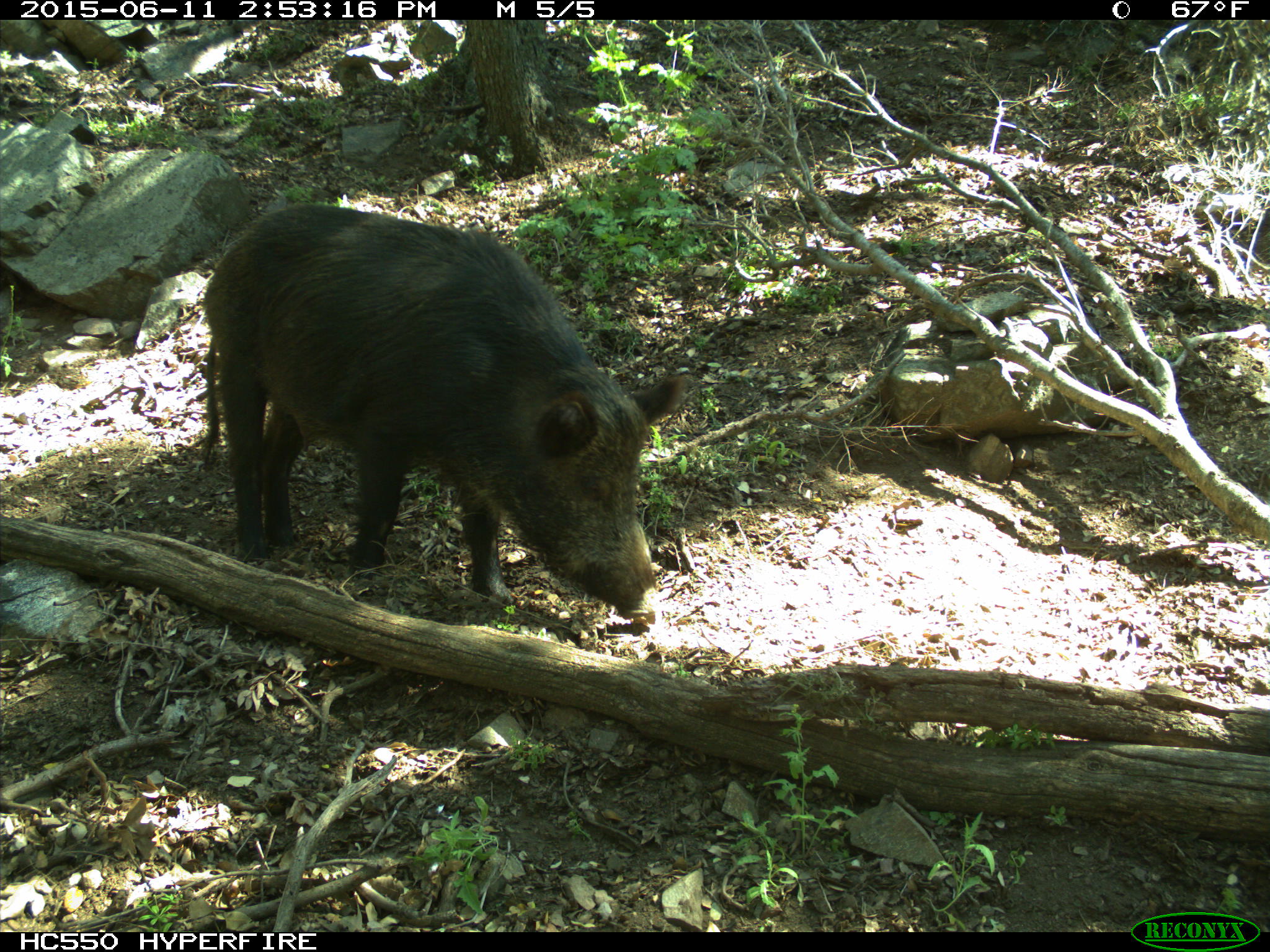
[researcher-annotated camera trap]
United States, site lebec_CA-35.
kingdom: Animalia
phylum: Chordata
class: Mammalia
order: Artiodactyla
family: Suidae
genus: Sus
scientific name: Sus scrofa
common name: wild boar